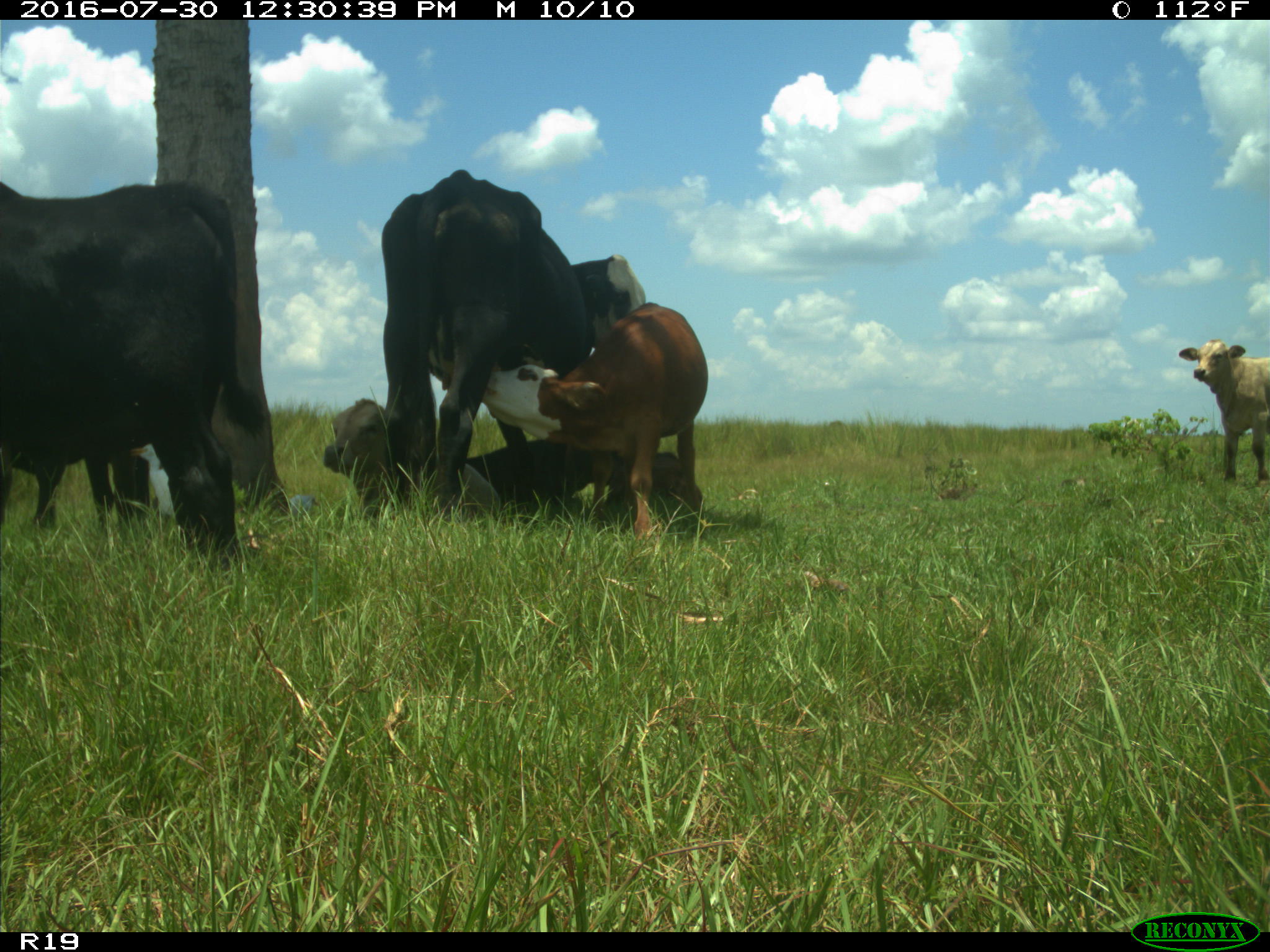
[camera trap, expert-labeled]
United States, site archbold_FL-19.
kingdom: Animalia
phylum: Chordata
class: Mammalia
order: Artiodactyla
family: Bovidae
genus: Bos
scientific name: Bos taurus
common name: domestic cow